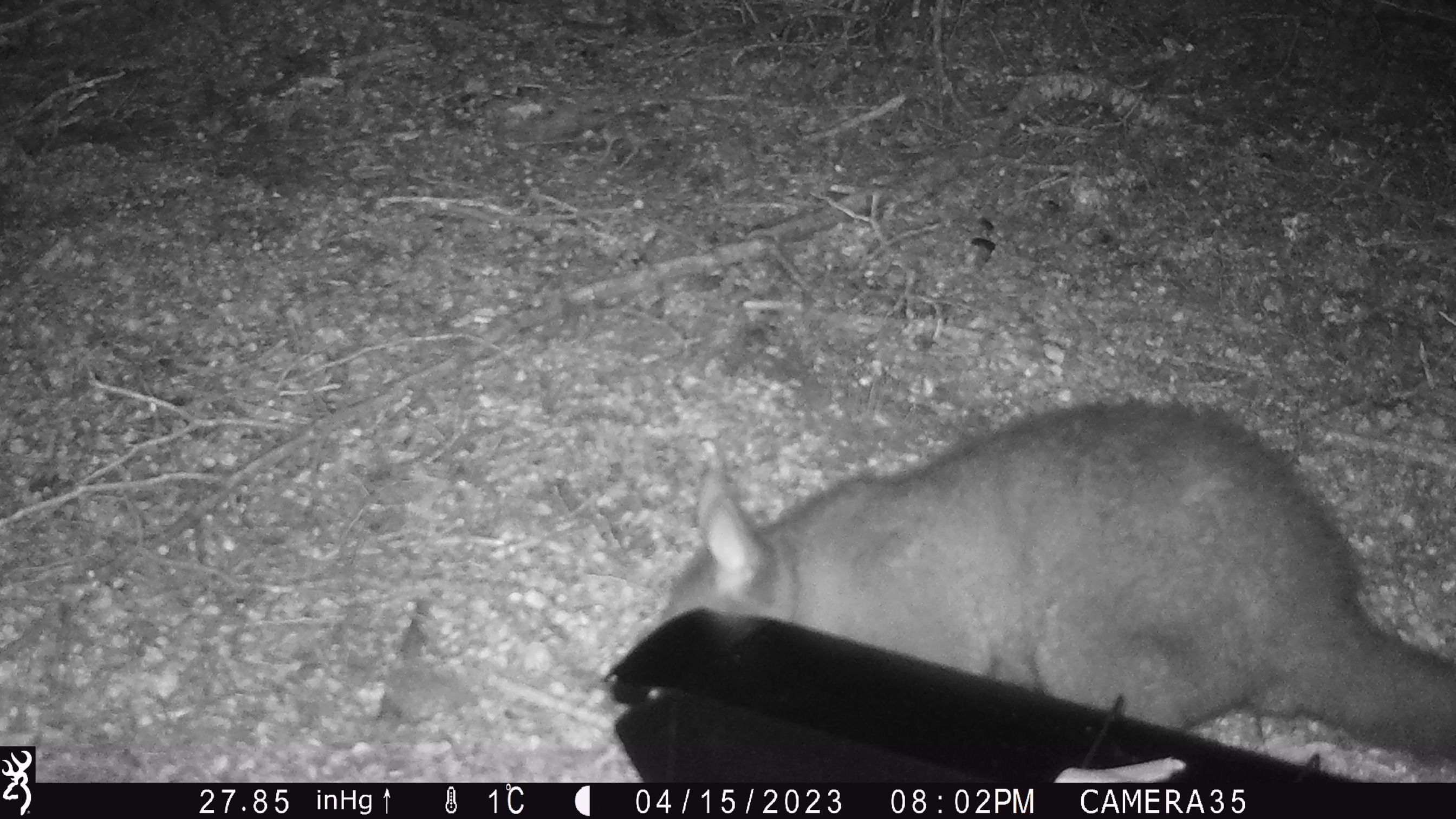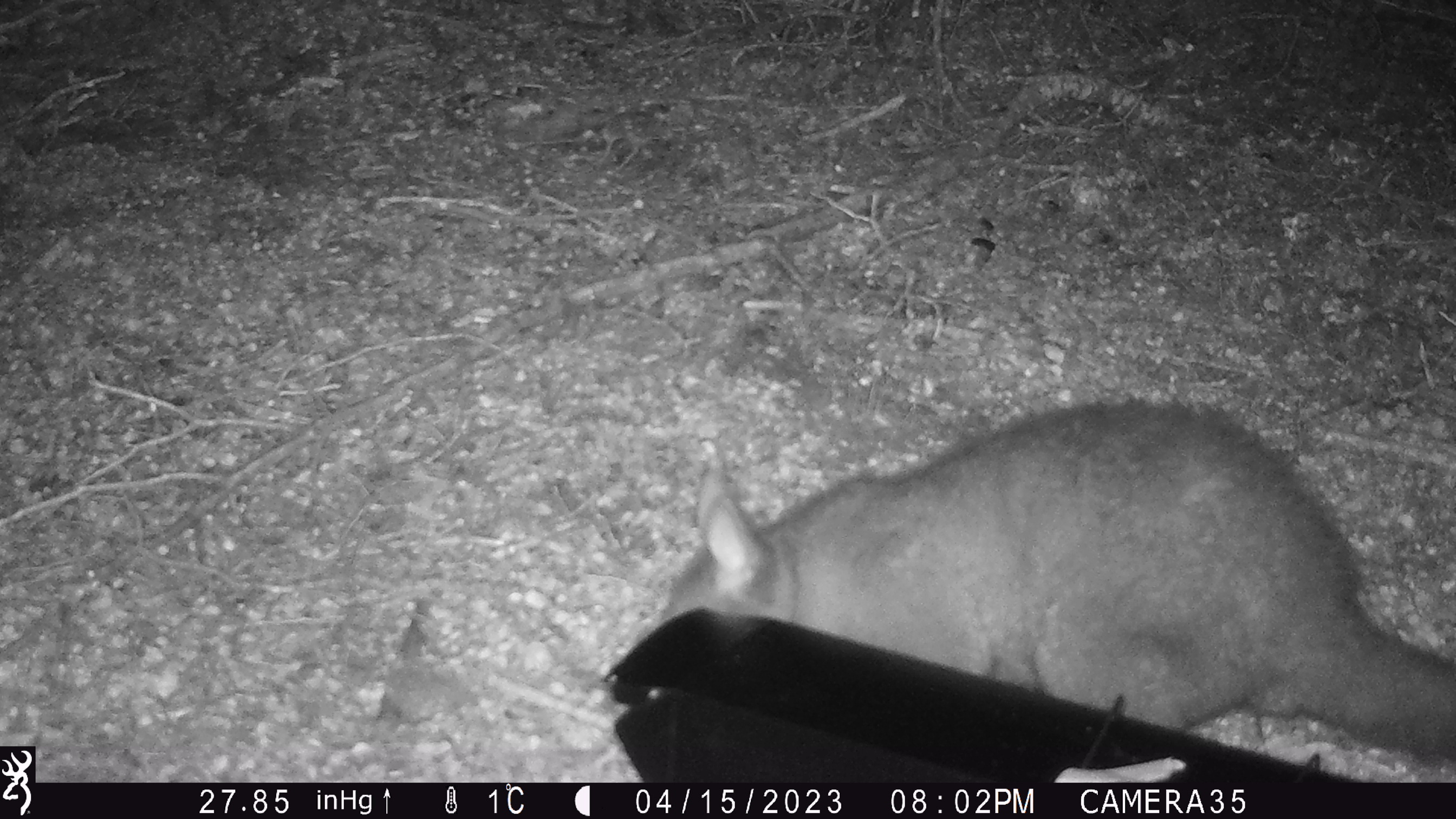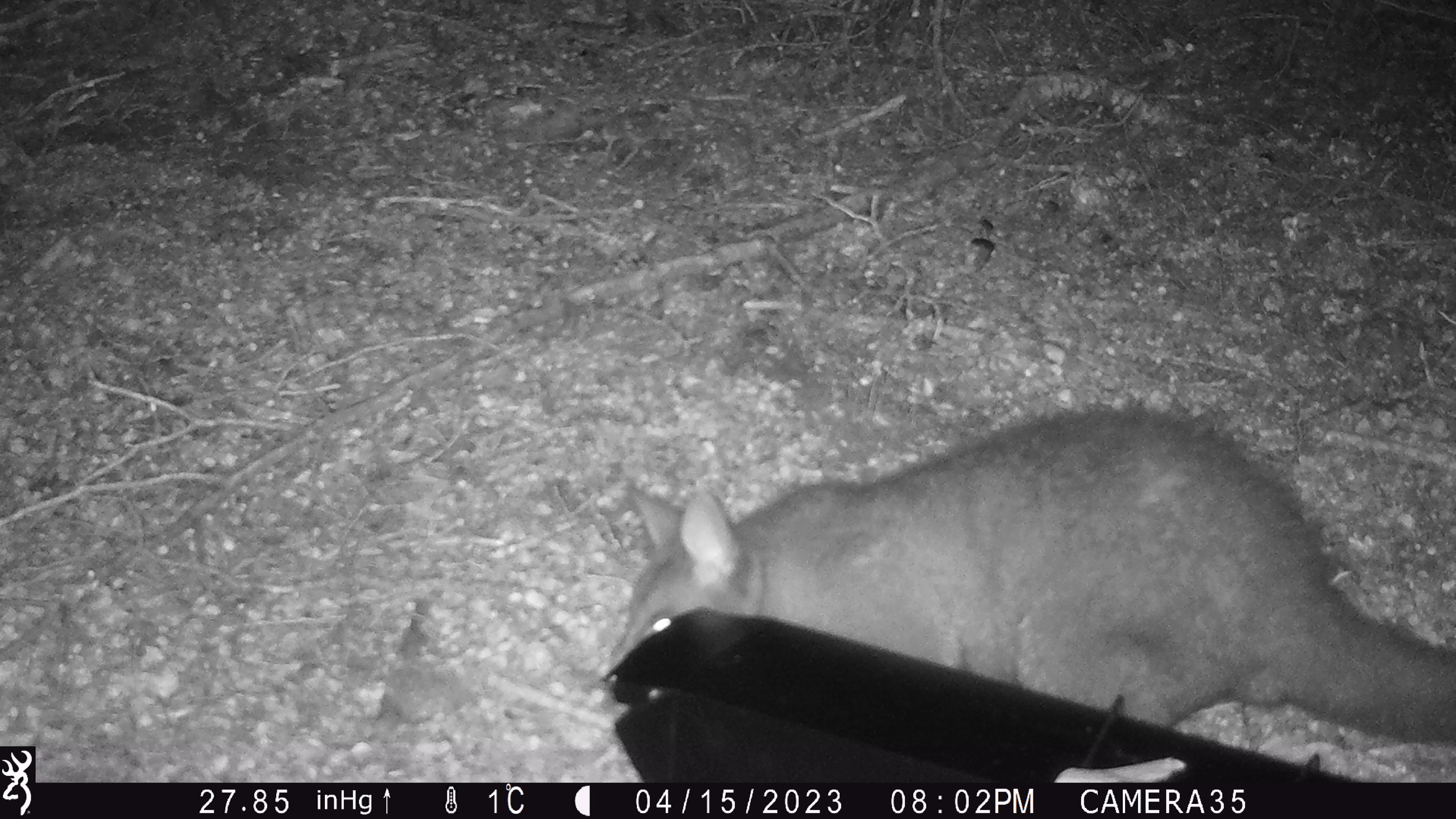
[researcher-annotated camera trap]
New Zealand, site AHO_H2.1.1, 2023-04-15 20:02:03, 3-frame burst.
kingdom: Animalia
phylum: Chordata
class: Mammalia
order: Diprotodontia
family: Phalangeridae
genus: Trichosurus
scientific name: Trichosurus vulpecula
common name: common brushtail possum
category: possum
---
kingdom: Animalia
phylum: Chordata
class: Mammalia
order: Carnivora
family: Mustelidae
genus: Mustela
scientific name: Mustela erminea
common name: stoat